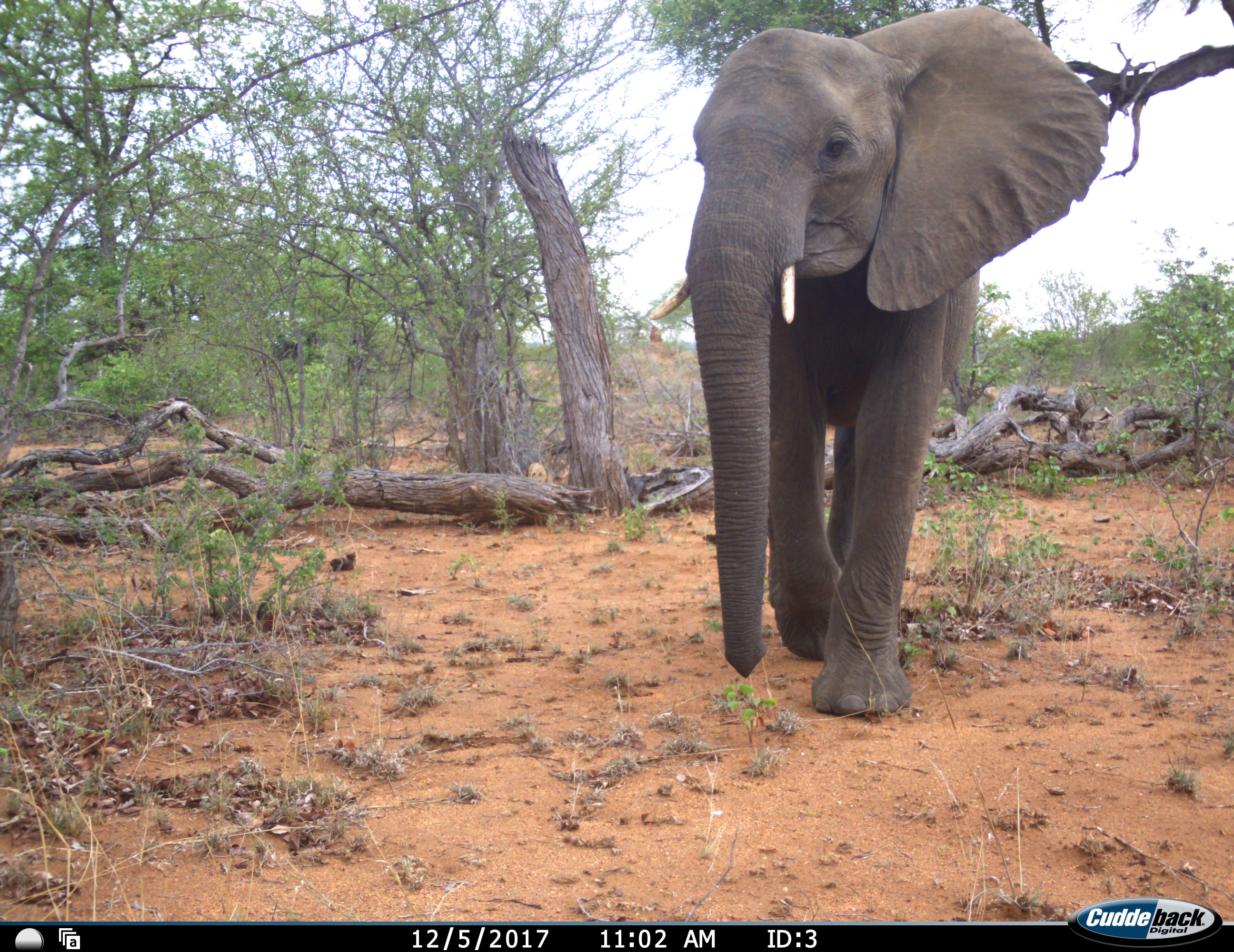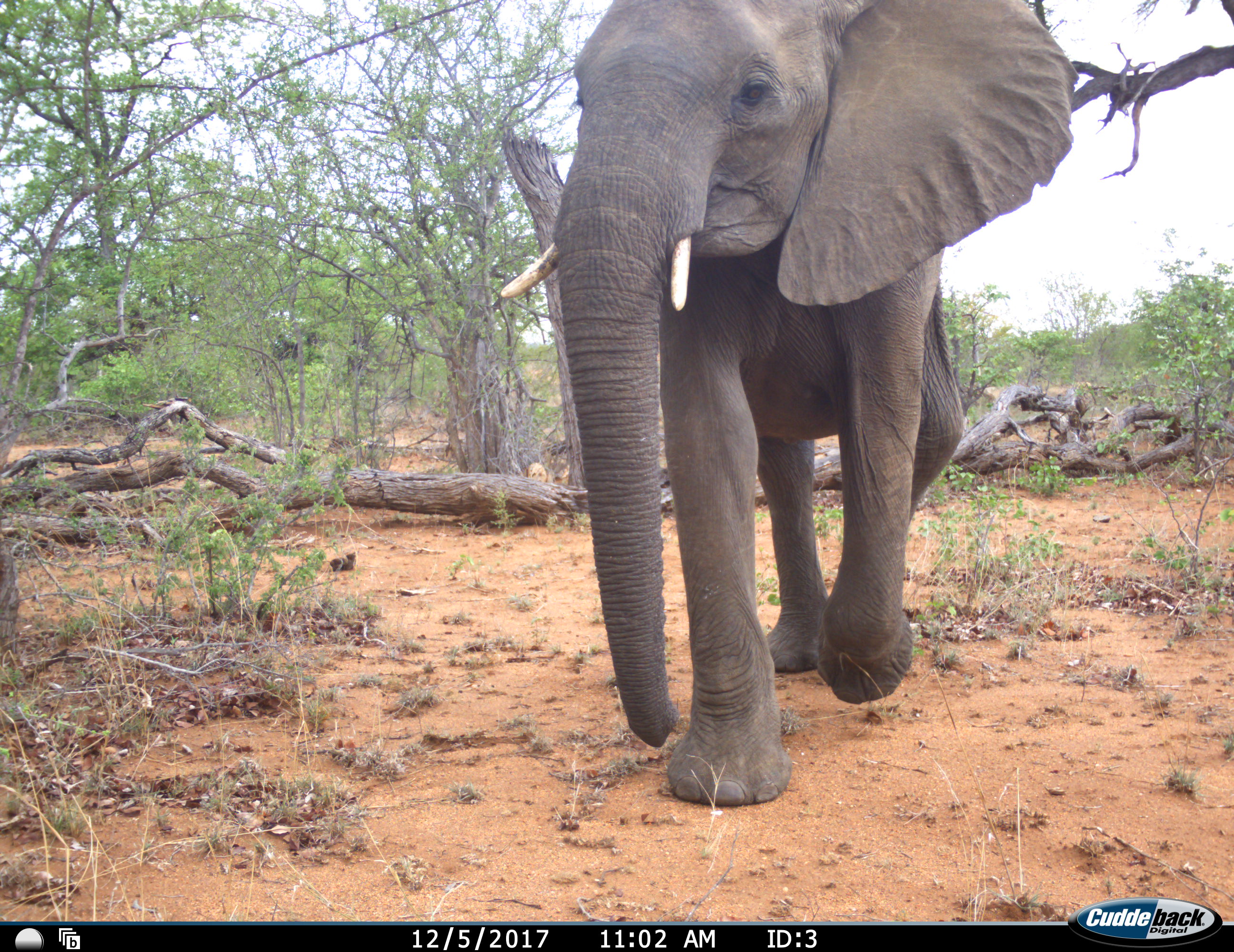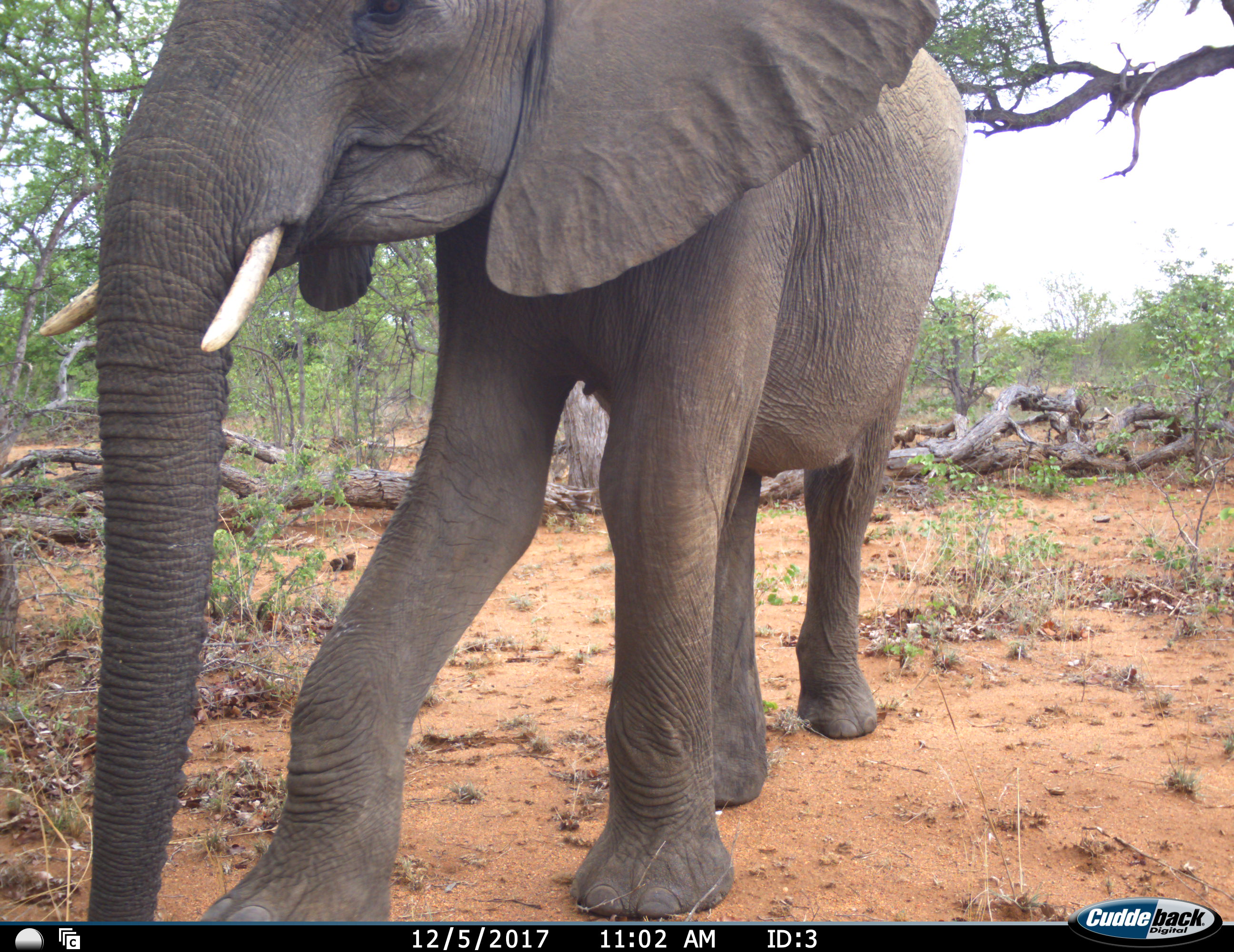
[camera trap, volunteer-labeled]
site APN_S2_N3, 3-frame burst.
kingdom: Animalia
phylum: Chordata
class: Mammalia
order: Proboscidea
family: Elephantidae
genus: Loxodonta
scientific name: Loxodonta africana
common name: african bush elephant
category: elephant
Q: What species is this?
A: Elephant (african bush elephant) (Loxodonta africana).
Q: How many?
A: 1.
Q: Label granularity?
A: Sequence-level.